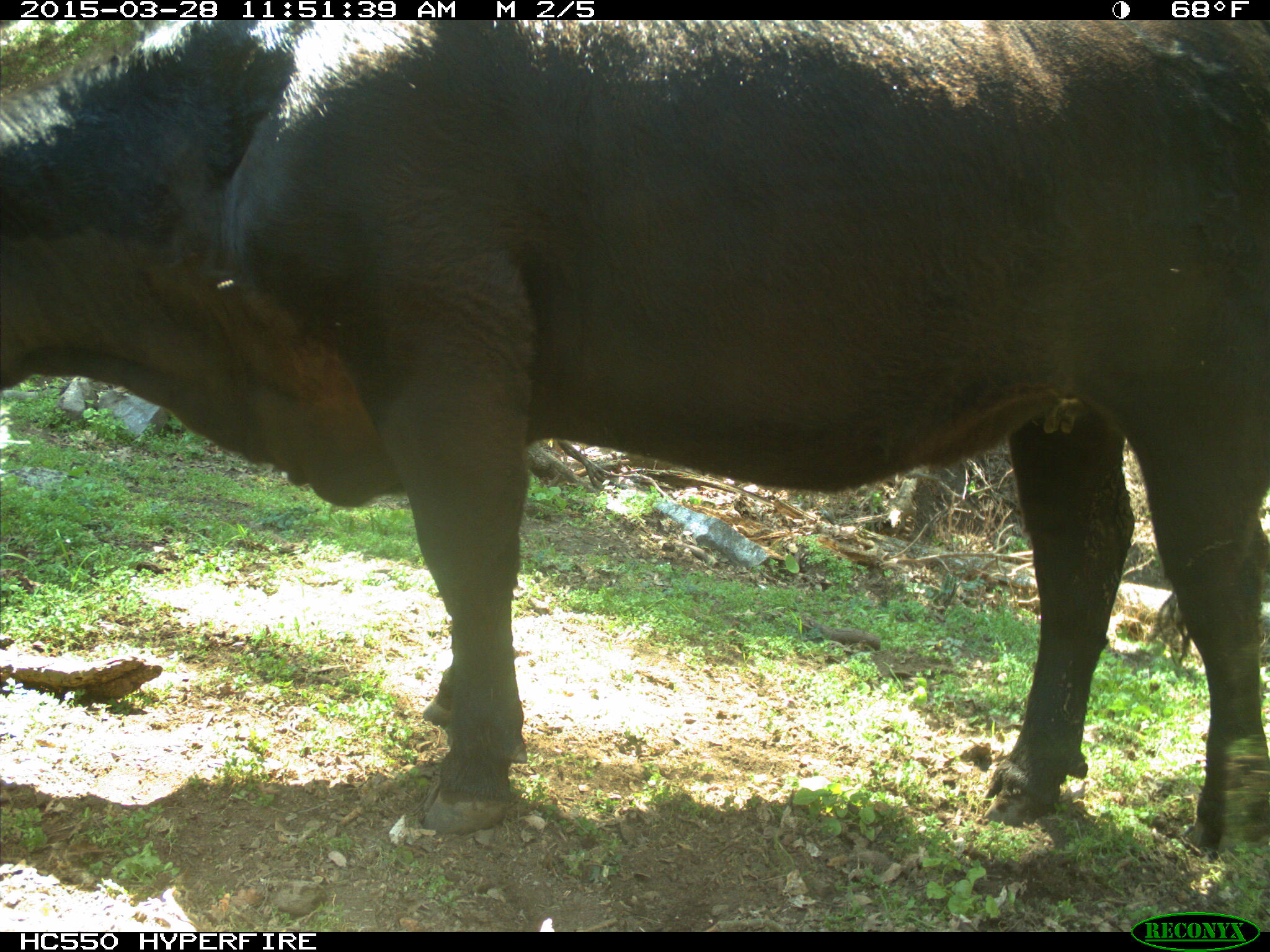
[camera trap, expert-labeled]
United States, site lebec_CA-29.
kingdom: Animalia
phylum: Chordata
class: Mammalia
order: Artiodactyla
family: Bovidae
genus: Bos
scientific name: Bos taurus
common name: domestic cow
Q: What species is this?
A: Bos taurus (domestic cow).